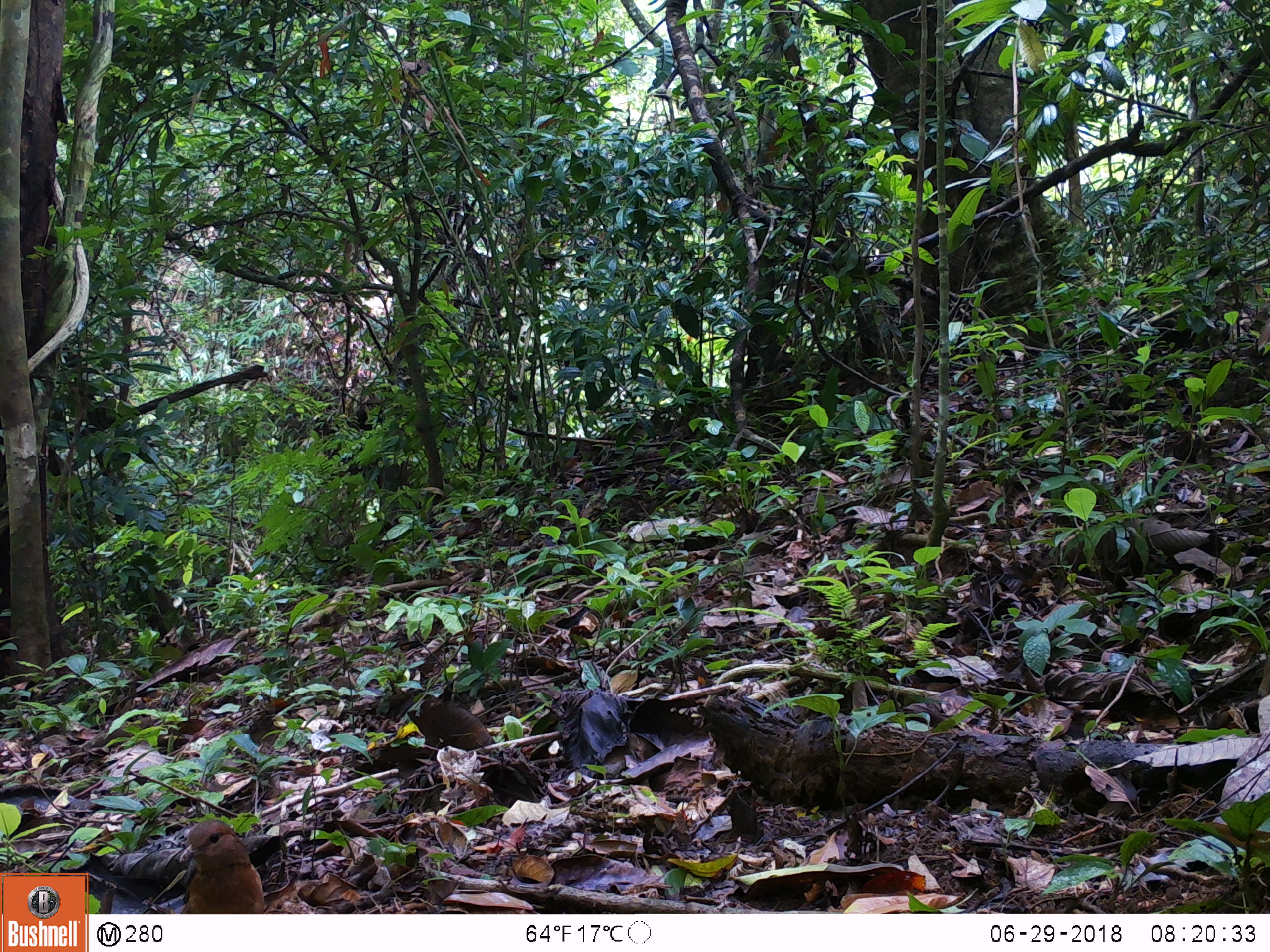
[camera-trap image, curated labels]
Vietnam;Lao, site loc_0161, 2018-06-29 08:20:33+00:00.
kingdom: Animalia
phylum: Chordata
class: Aves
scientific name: Aves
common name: bird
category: unidentified bird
Unidentified bird (bird) (Aves). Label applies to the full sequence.